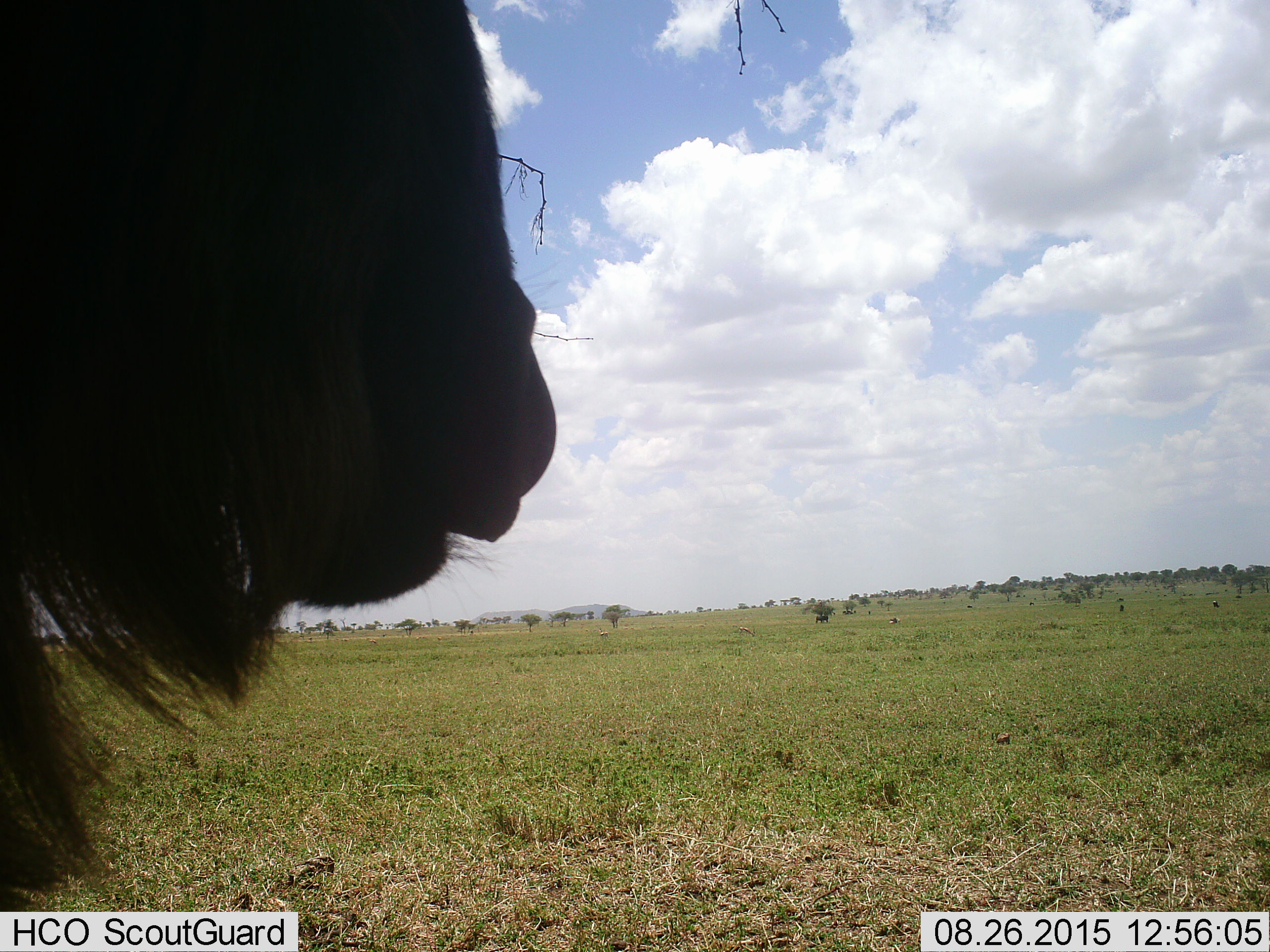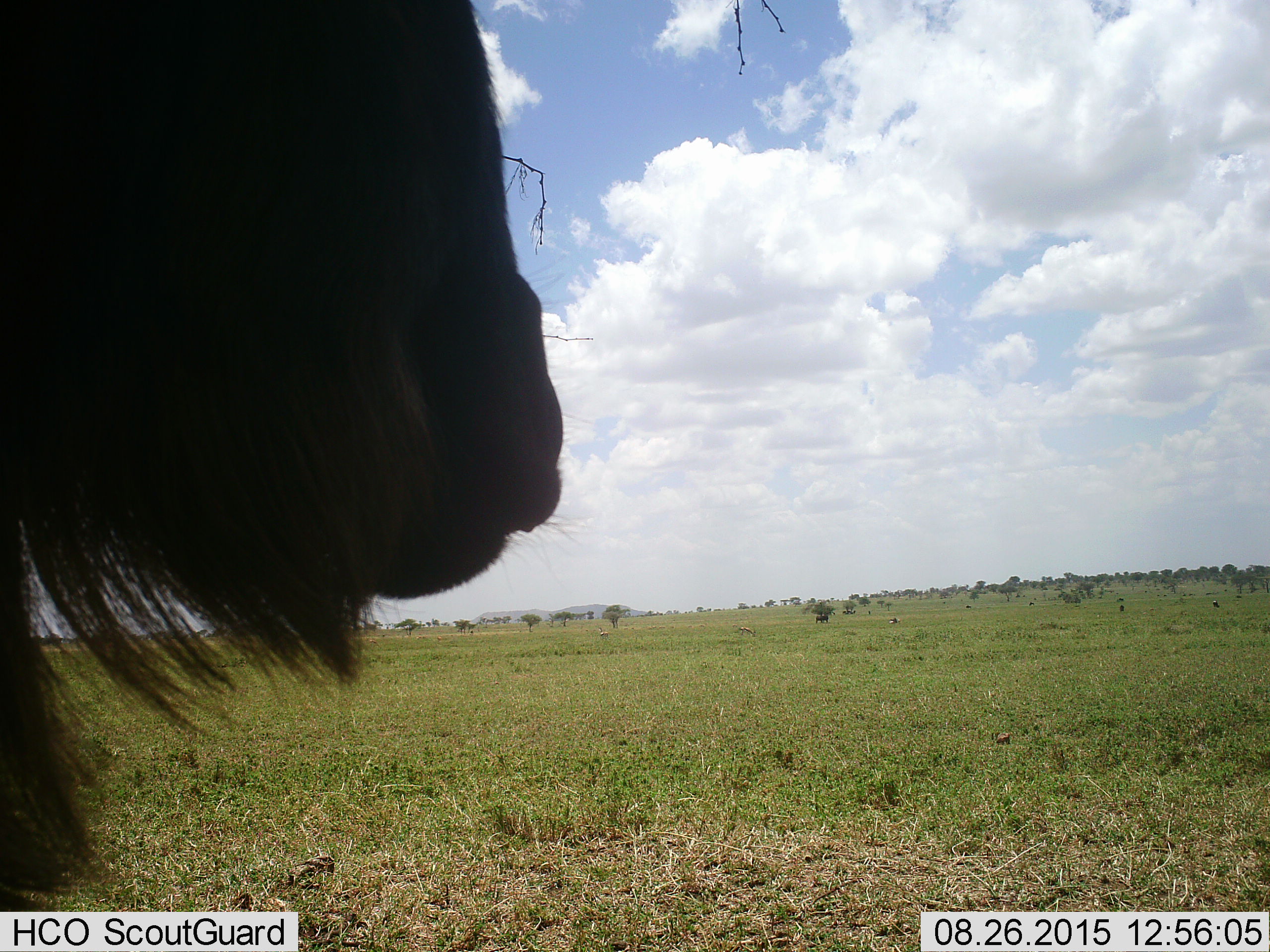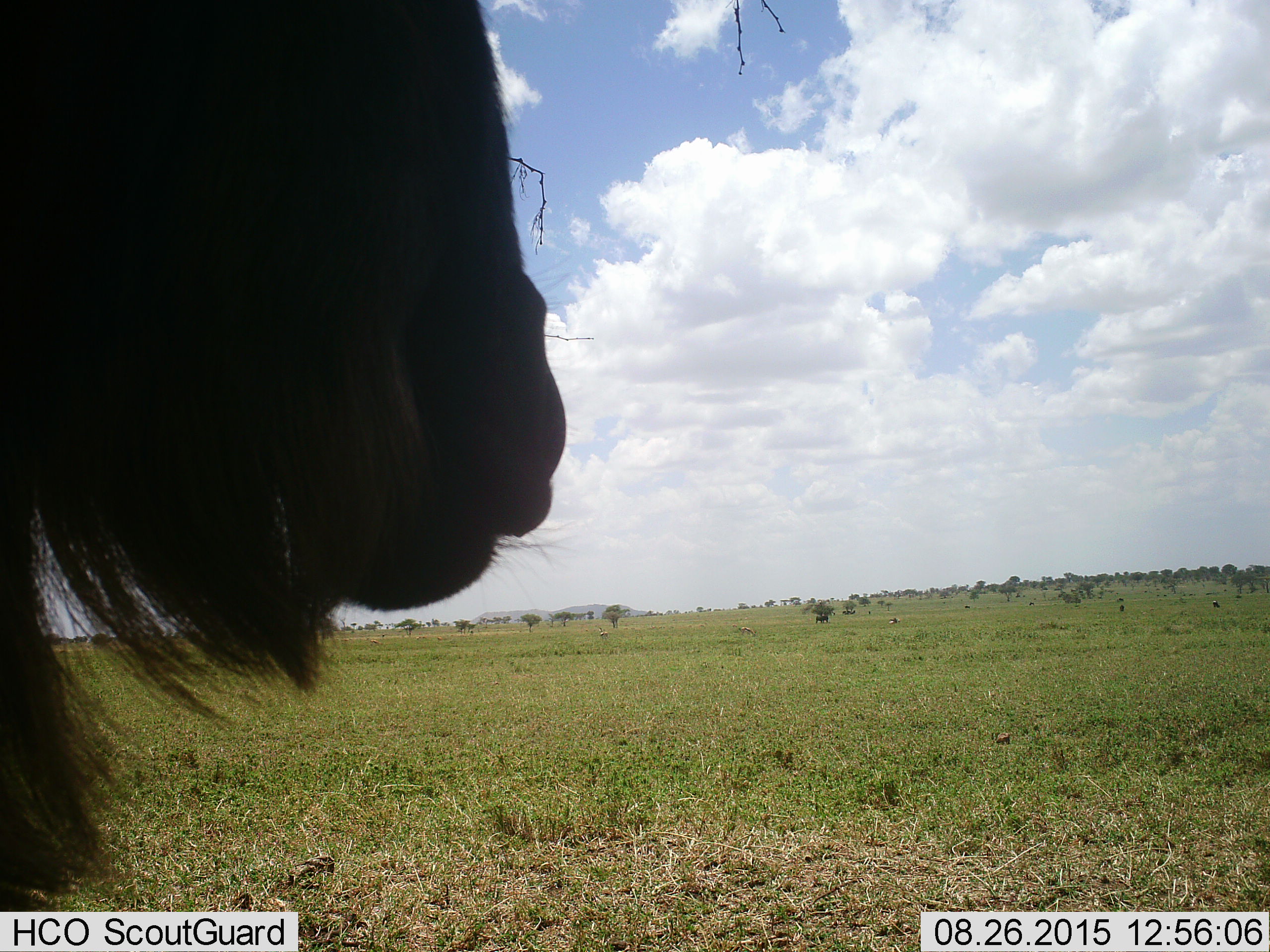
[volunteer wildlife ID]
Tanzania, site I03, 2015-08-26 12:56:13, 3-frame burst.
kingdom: Animalia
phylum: Chordata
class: Mammalia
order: Artiodactyla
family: Bovidae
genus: Connochaetes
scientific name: Connochaetes taurinus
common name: blue wildebeest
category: wildebeest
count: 1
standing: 71%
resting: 14%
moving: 29%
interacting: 0%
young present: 0%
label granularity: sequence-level